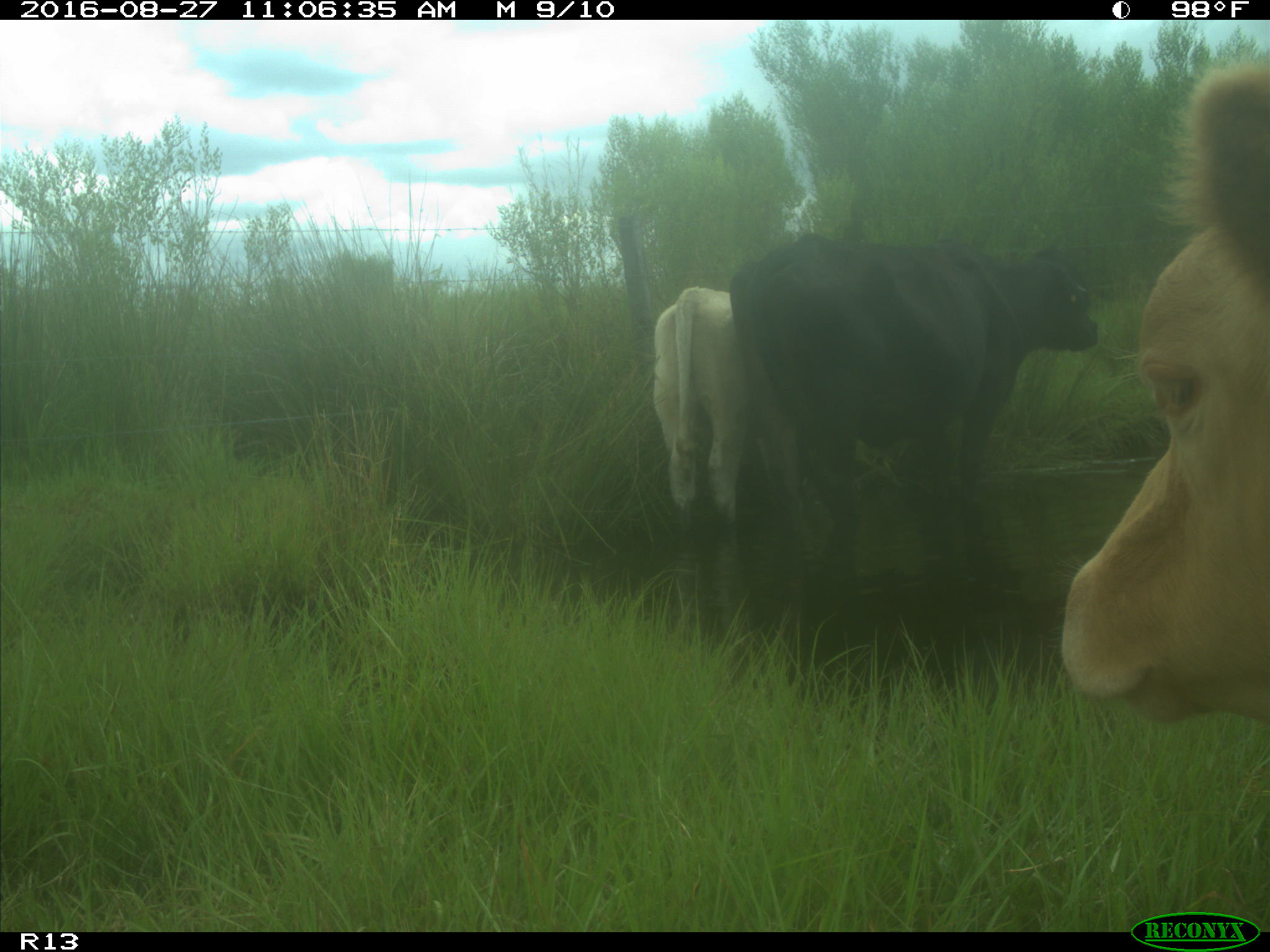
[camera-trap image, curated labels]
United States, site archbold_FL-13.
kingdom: Animalia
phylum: Chordata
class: Mammalia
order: Artiodactyla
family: Bovidae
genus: Bos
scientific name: Bos taurus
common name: domestic cow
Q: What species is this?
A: Bos taurus (domestic cow).